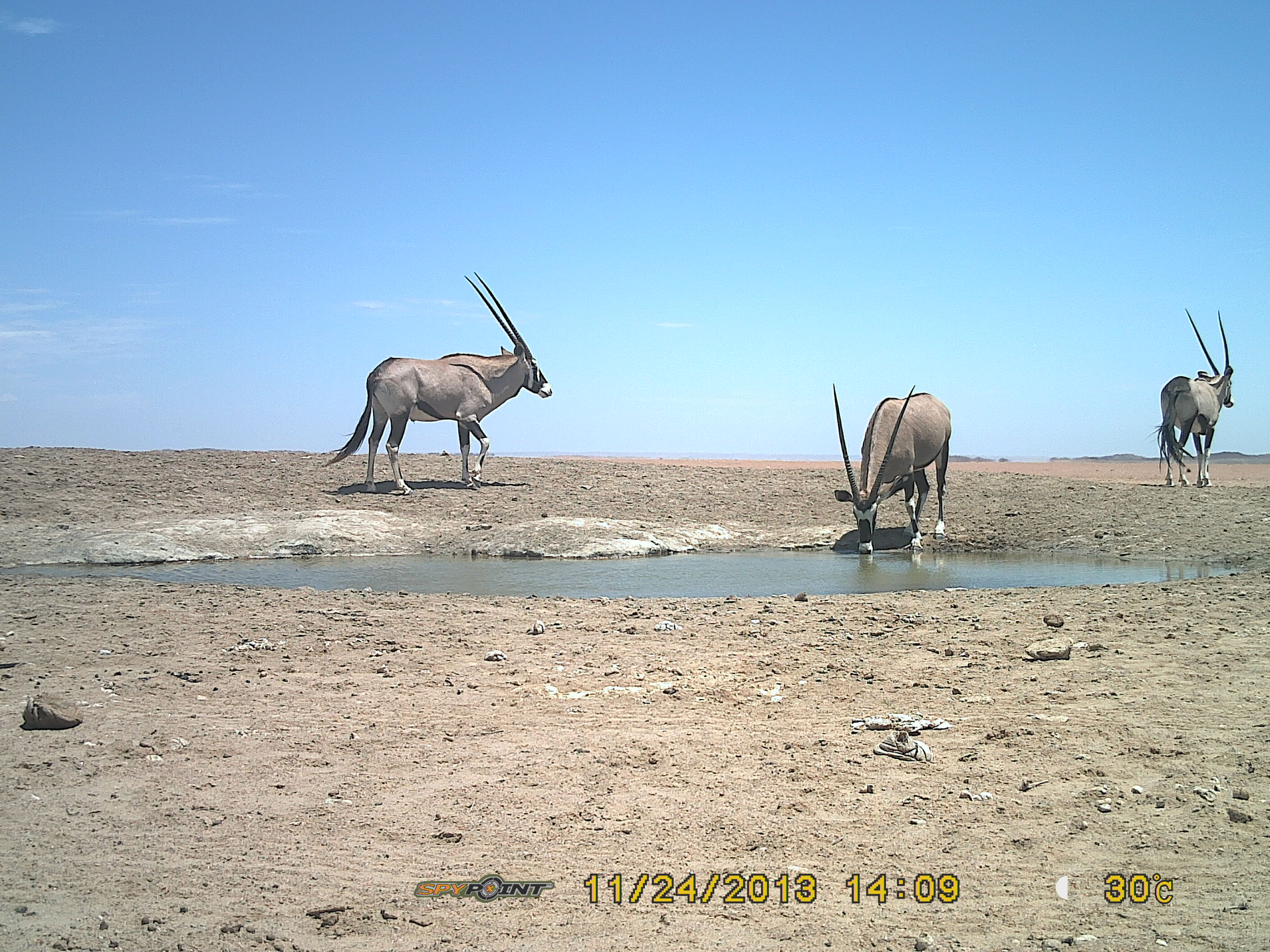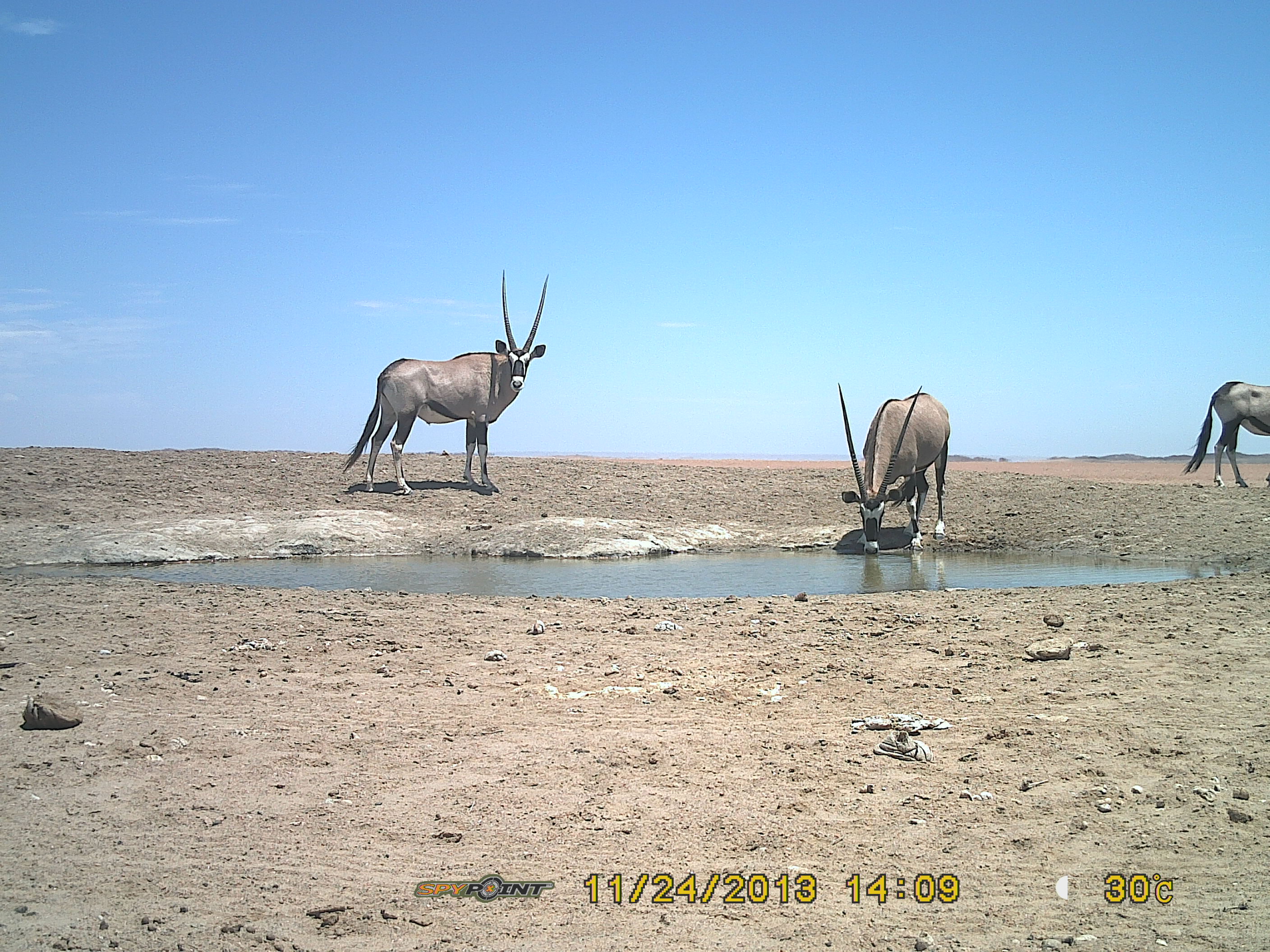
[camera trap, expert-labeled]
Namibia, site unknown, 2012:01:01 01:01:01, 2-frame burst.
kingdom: Animalia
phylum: Chordata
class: Mammalia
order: Artiodactyla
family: Bovidae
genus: Oryx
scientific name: Oryx gazella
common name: gemsbok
Oryx gazella (gemsbok).